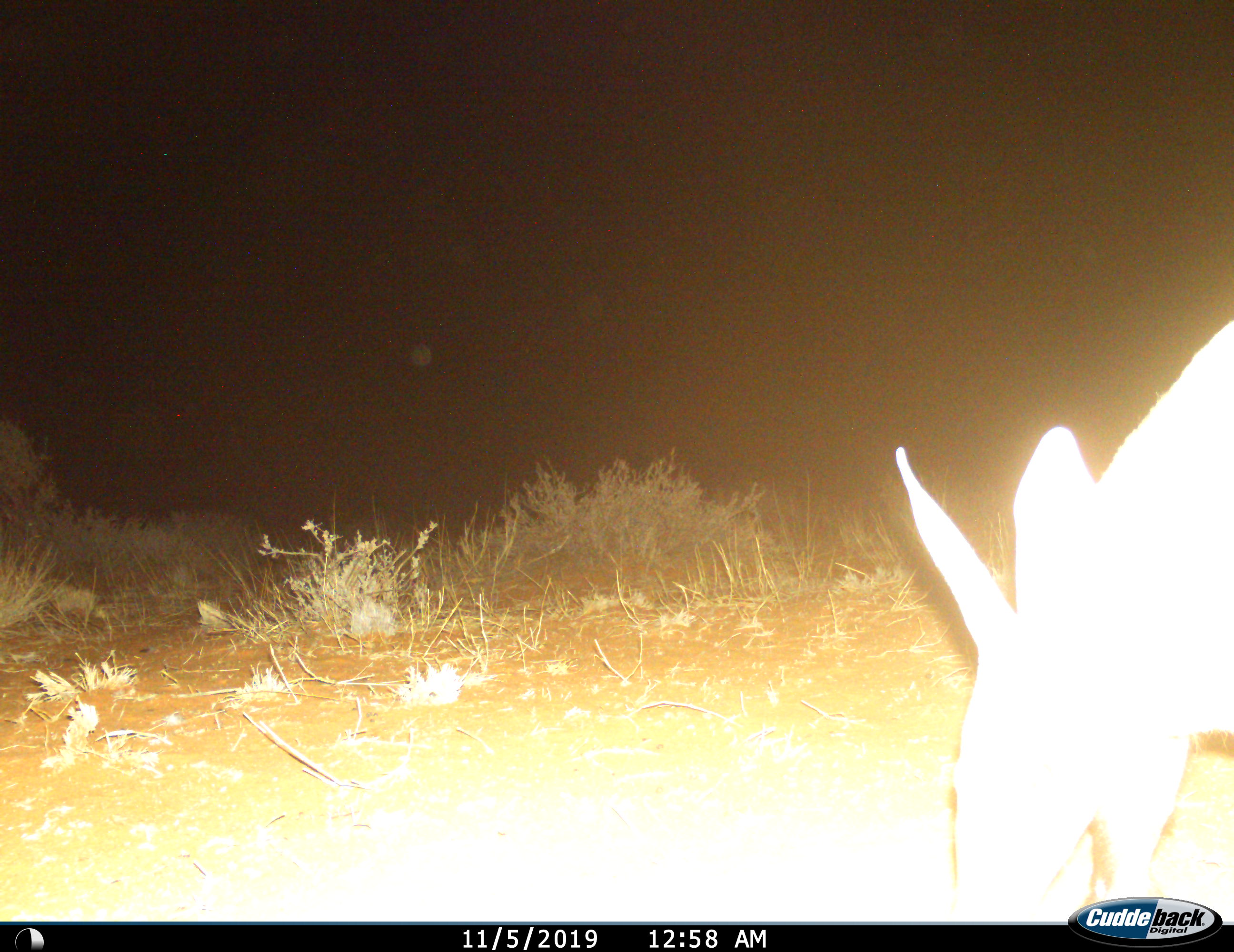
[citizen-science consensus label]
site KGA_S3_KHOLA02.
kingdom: Animalia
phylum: Chordata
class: Mammalia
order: Tubulidentata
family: Orycteropodidae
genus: Orycteropus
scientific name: Orycteropus afer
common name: aardvark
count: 1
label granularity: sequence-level